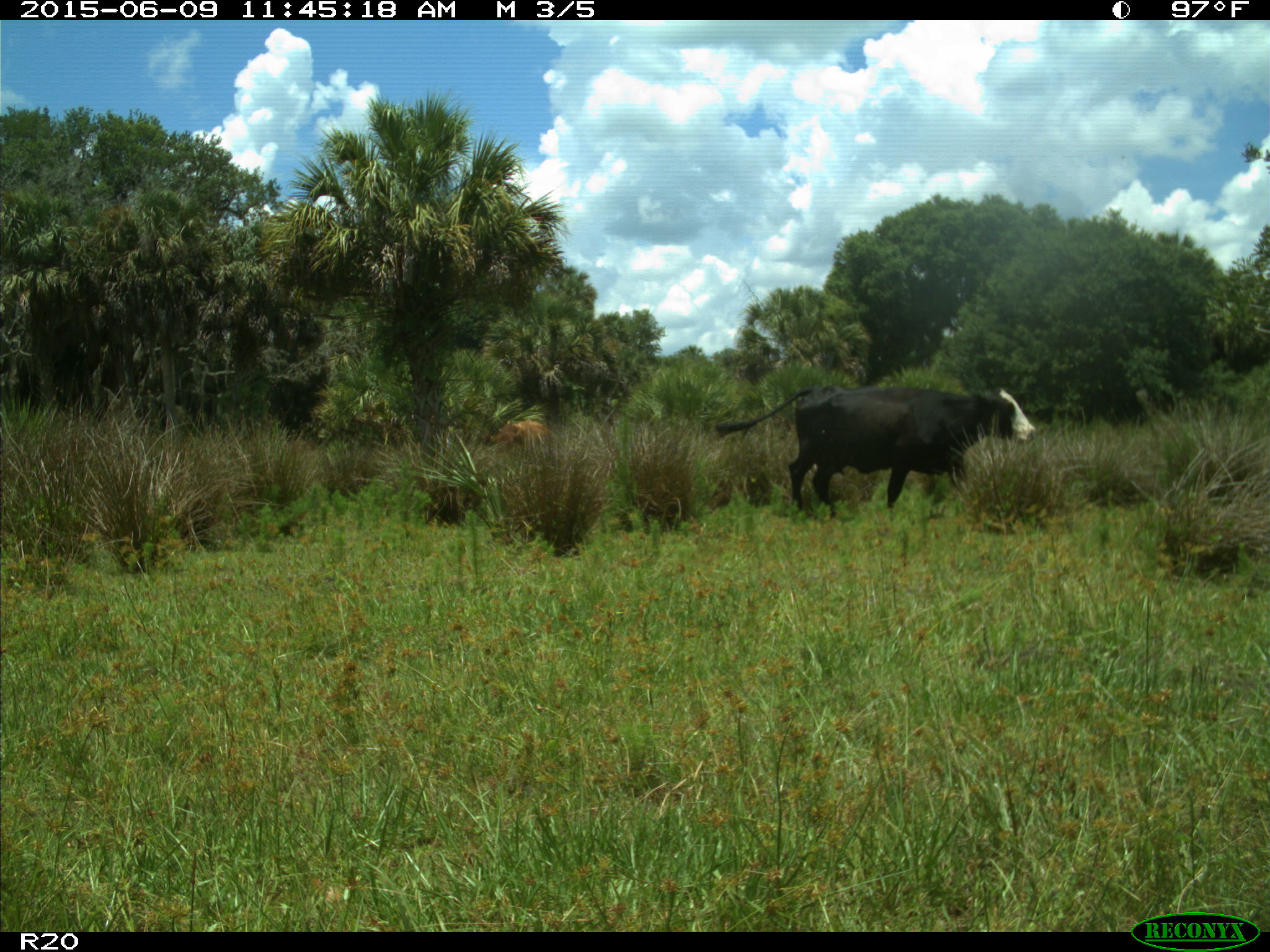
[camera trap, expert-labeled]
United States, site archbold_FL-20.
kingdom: Animalia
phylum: Chordata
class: Mammalia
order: Artiodactyla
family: Bovidae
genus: Bos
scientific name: Bos taurus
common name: domestic cow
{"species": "Bos taurus (domestic cow)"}